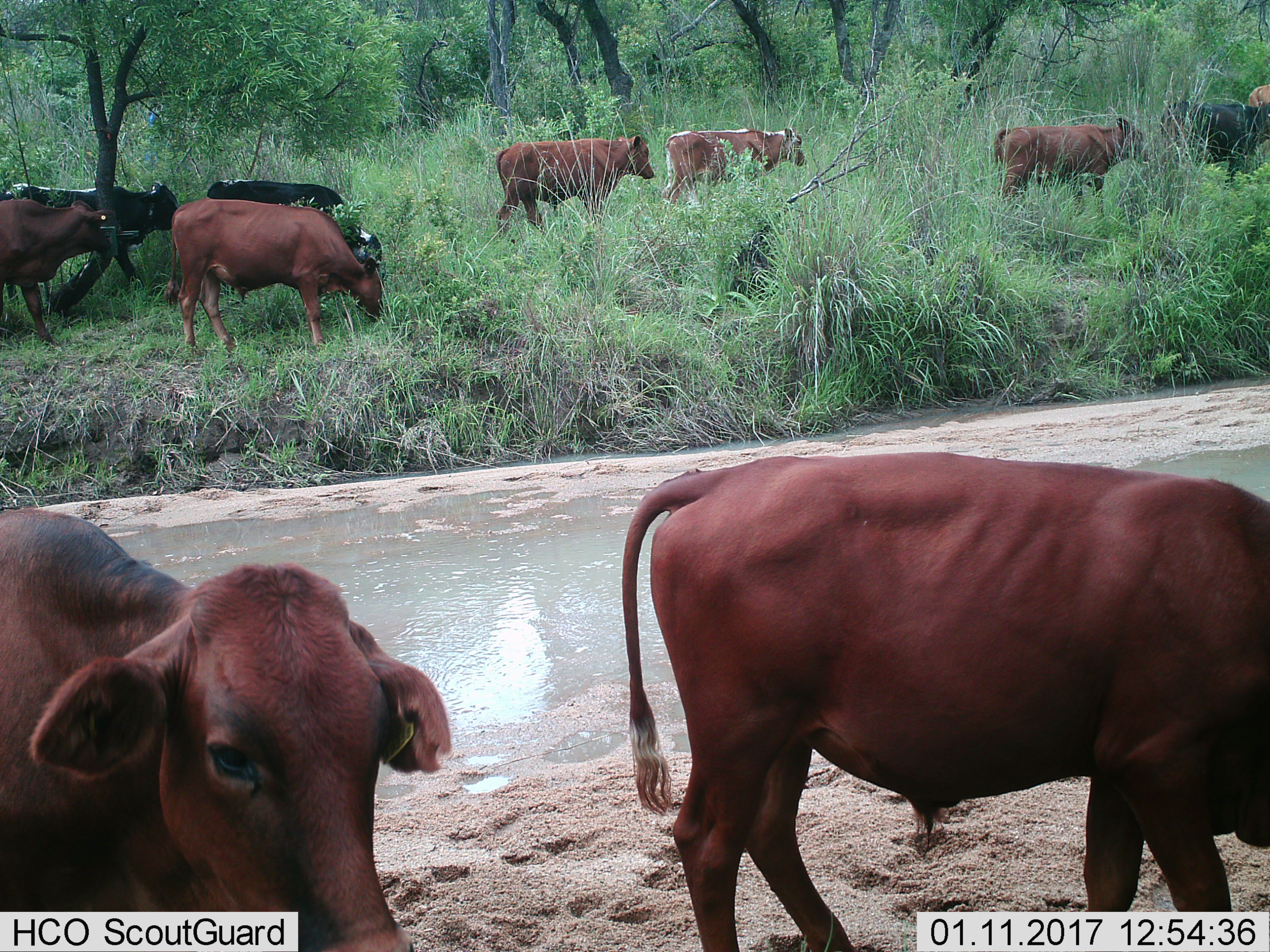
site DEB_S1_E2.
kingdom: Animalia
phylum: Chordata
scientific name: Vertebrata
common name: domestic animal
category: domesticanimal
Domesticanimal (domestic animal) (Vertebrata), count 11-50. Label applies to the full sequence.